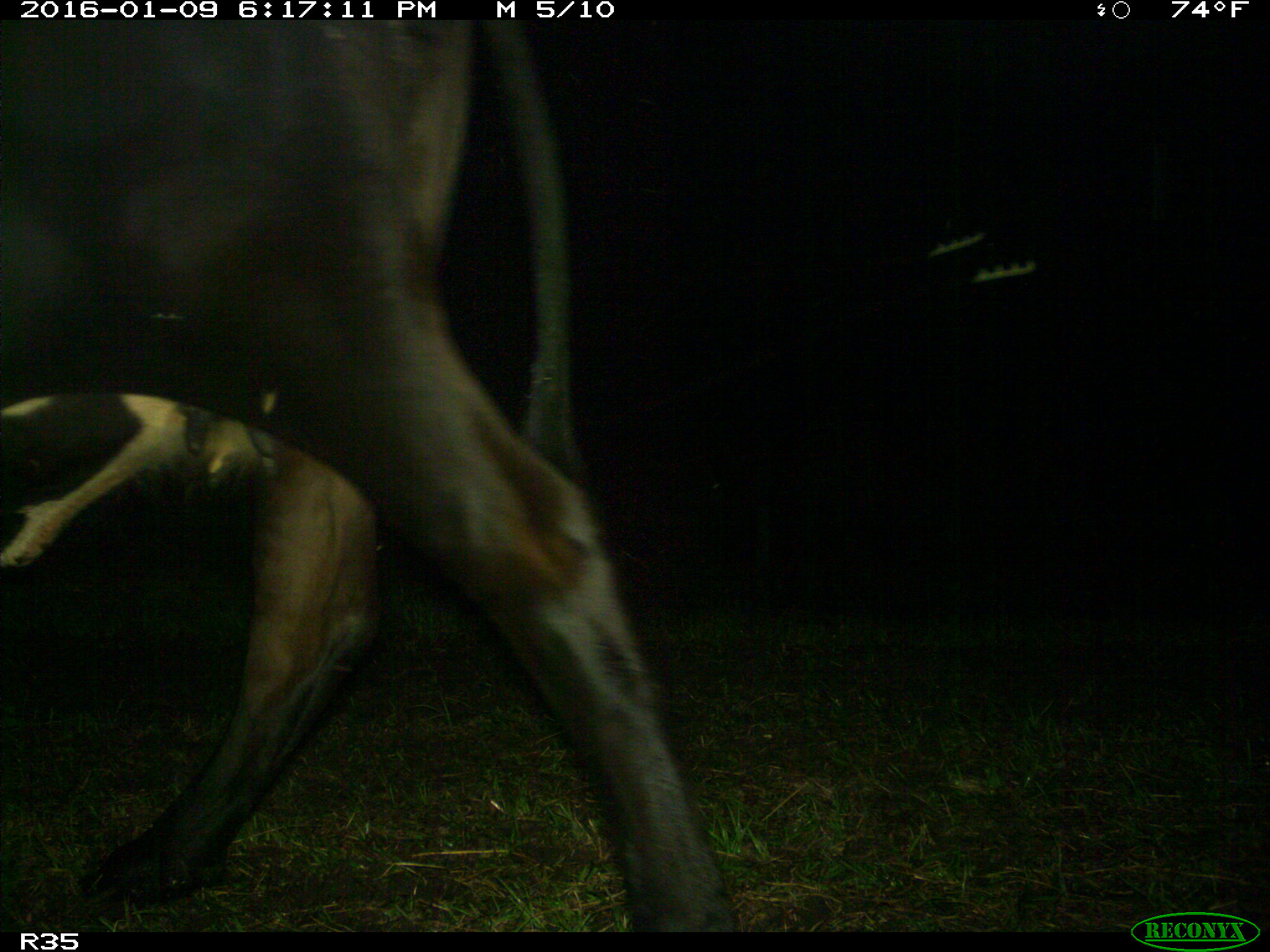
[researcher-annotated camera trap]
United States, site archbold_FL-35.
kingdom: Animalia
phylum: Chordata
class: Mammalia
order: Artiodactyla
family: Bovidae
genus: Bos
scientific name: Bos taurus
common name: domestic cow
Bos taurus (domestic cow).